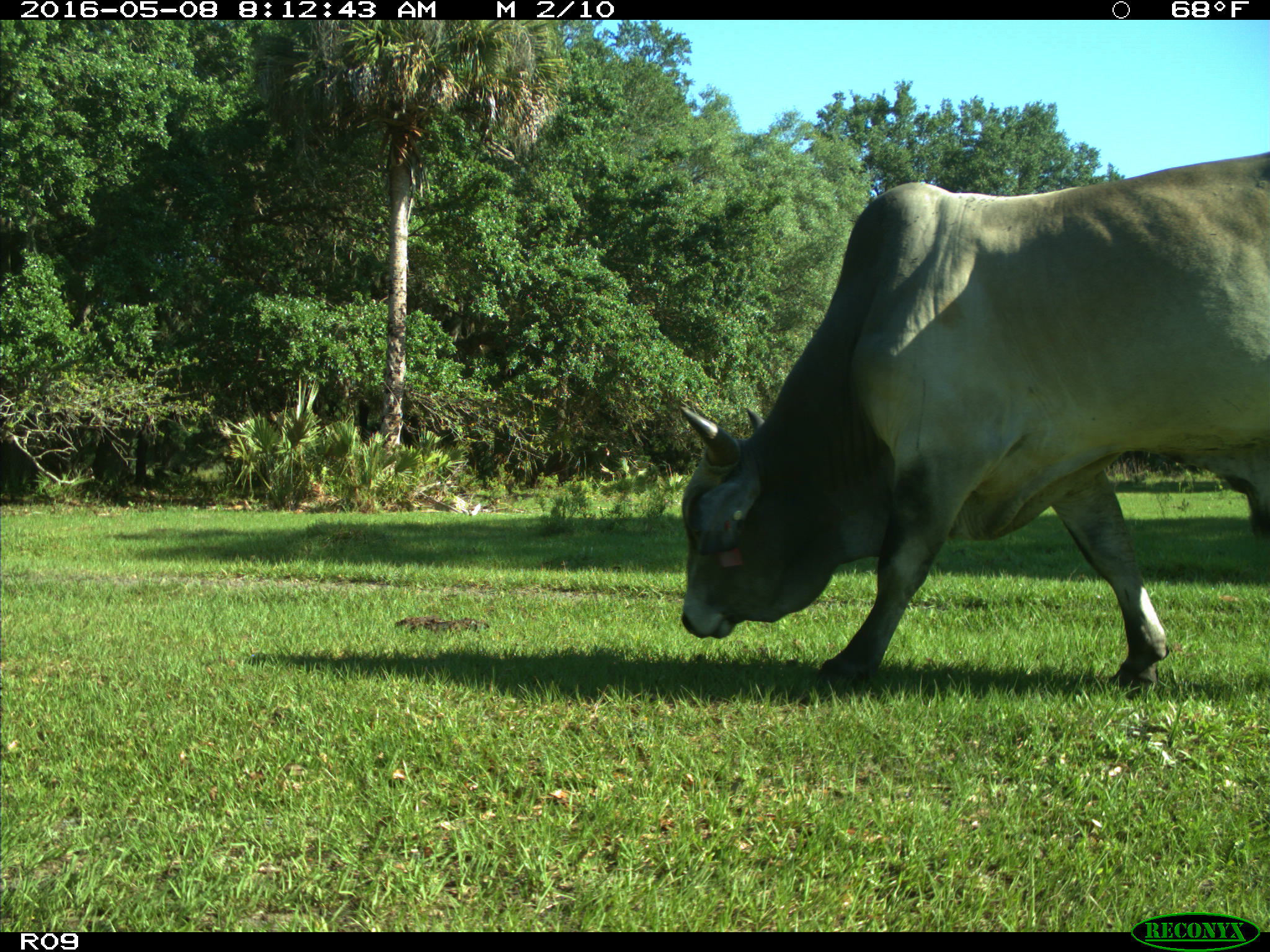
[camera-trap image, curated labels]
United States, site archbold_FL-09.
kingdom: Animalia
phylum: Chordata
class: Mammalia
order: Artiodactyla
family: Bovidae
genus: Bos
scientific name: Bos taurus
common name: domestic cow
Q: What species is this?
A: Bos taurus (domestic cow).